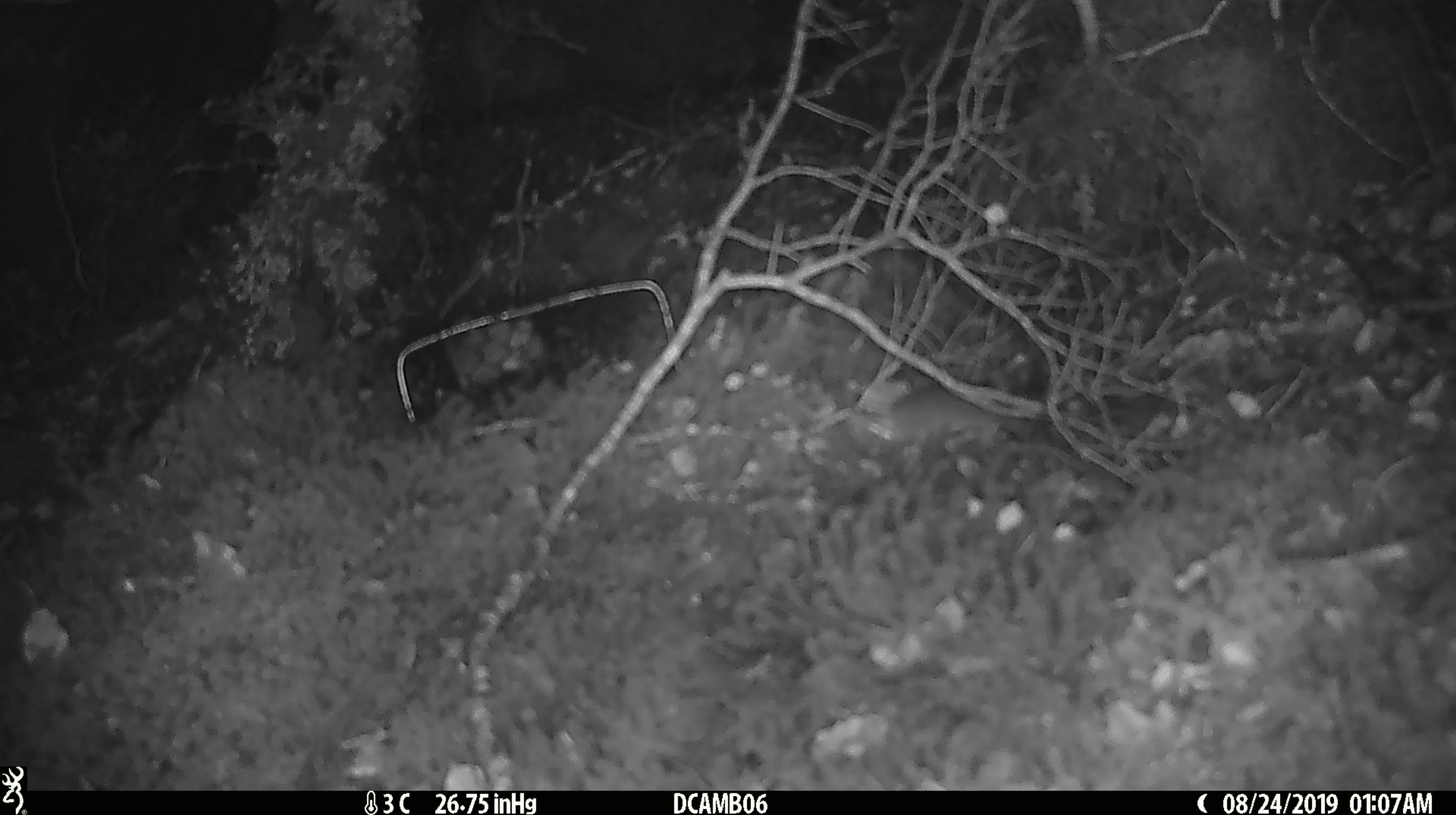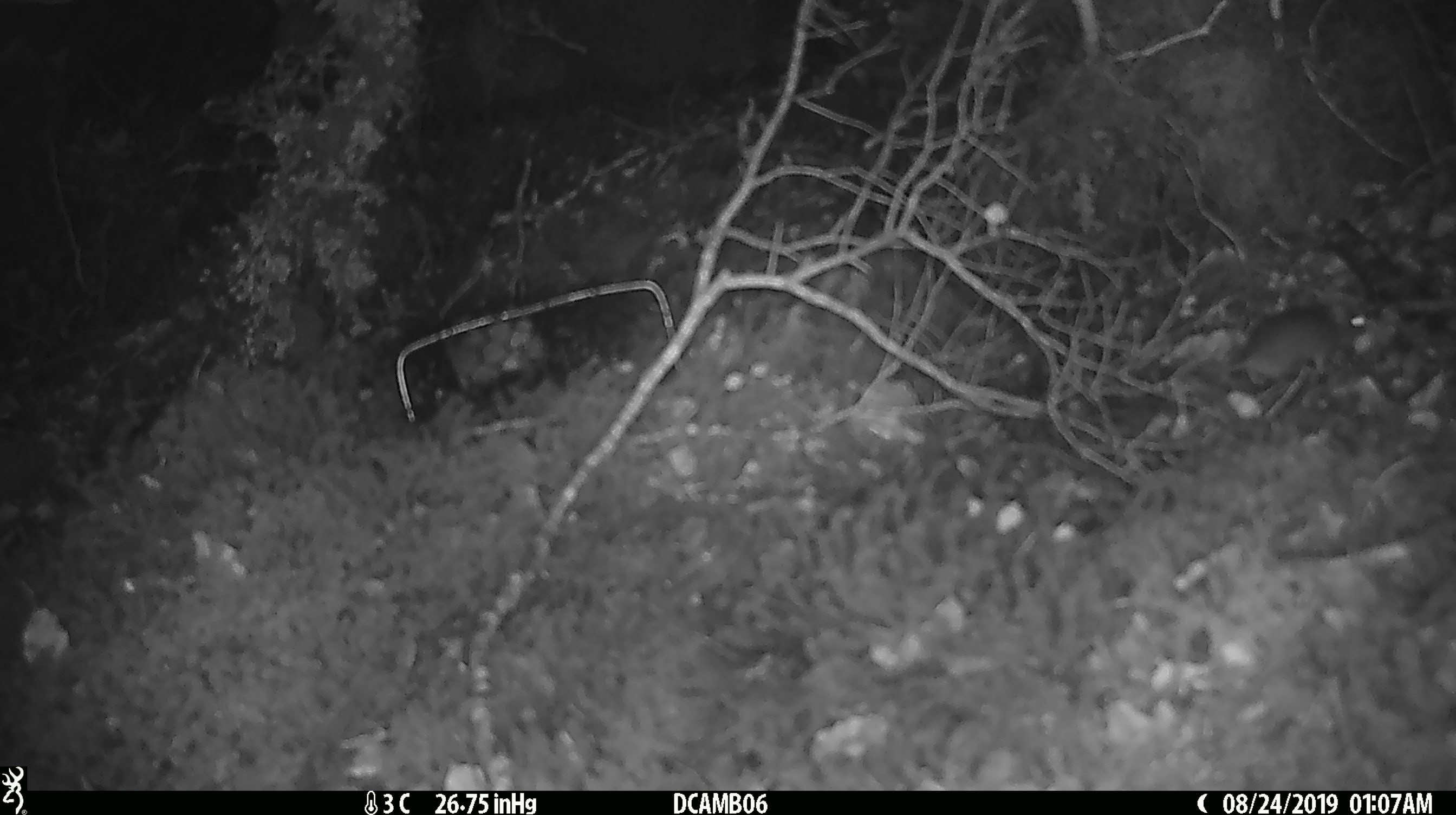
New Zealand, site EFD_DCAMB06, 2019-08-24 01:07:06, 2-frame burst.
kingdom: Animalia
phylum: Chordata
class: Mammalia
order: Rodentia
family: Muridae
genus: Mus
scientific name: Mus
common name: mouse